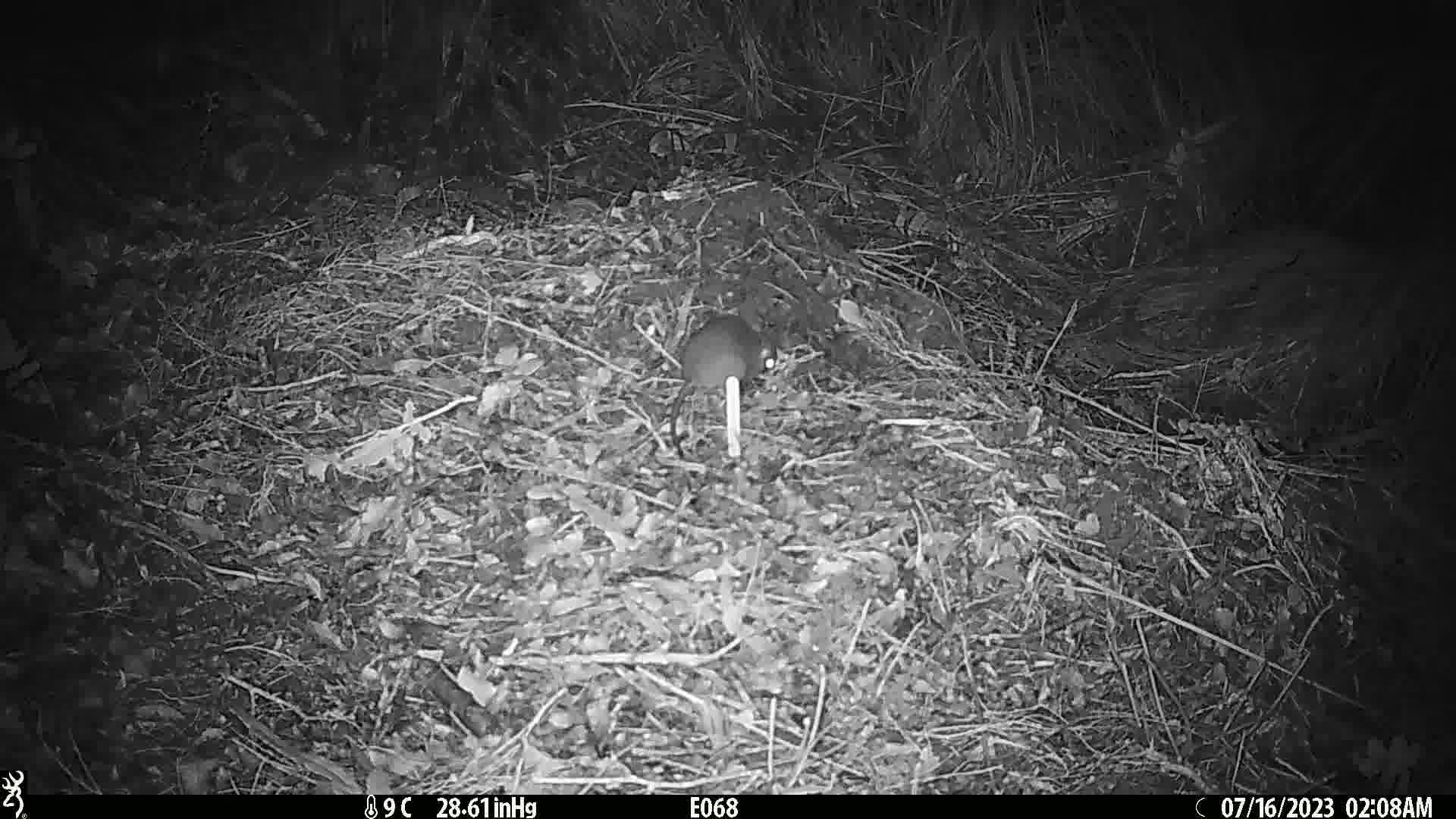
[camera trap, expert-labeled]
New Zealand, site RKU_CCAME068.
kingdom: Animalia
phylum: Chordata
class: Mammalia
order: Rodentia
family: Muridae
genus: Rattus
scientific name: Rattus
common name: rat